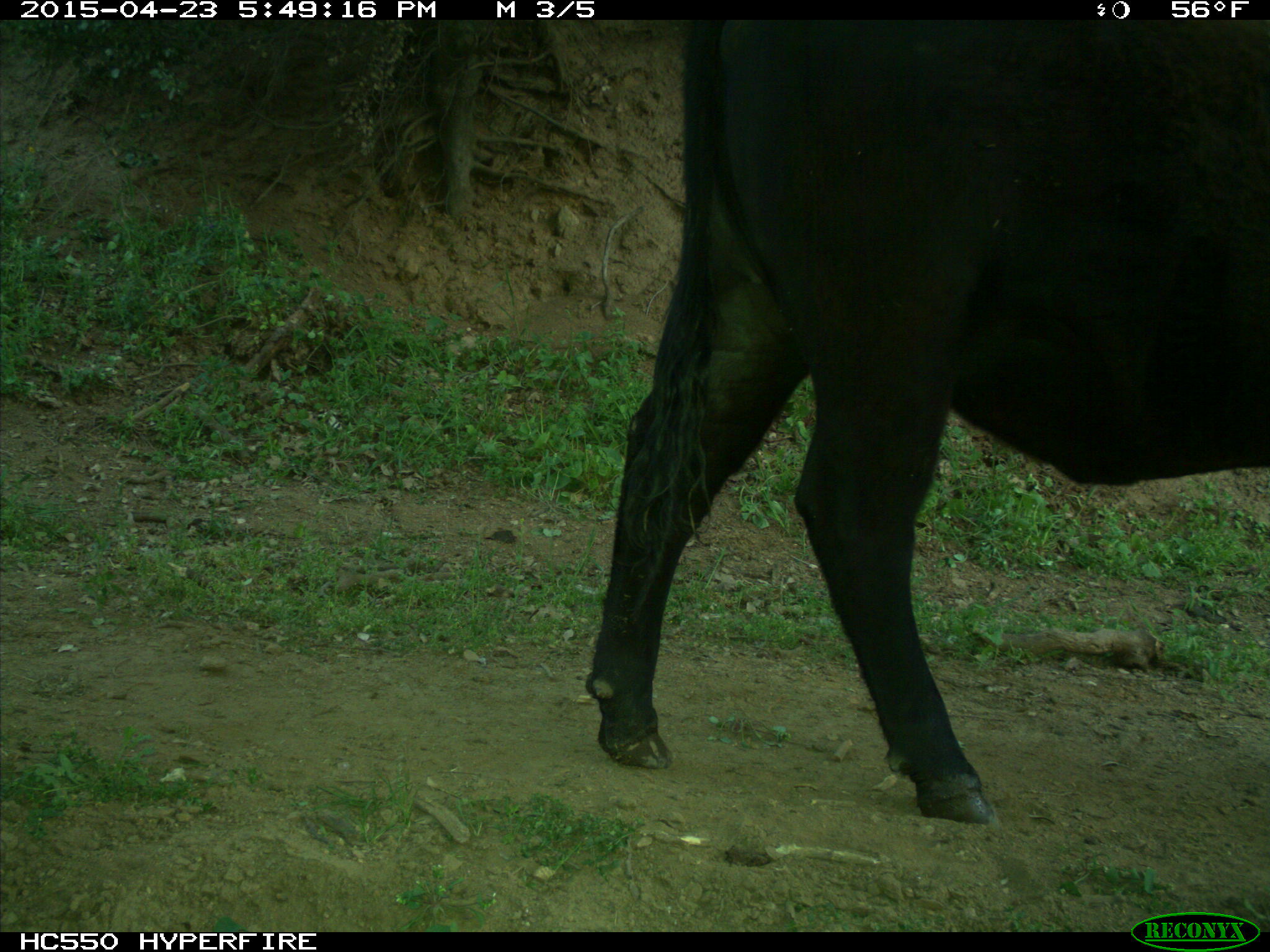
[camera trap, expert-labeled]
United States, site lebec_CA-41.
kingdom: Animalia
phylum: Chordata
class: Mammalia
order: Artiodactyla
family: Bovidae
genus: Bos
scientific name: Bos taurus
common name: domestic cow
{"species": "Bos taurus (domestic cow)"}